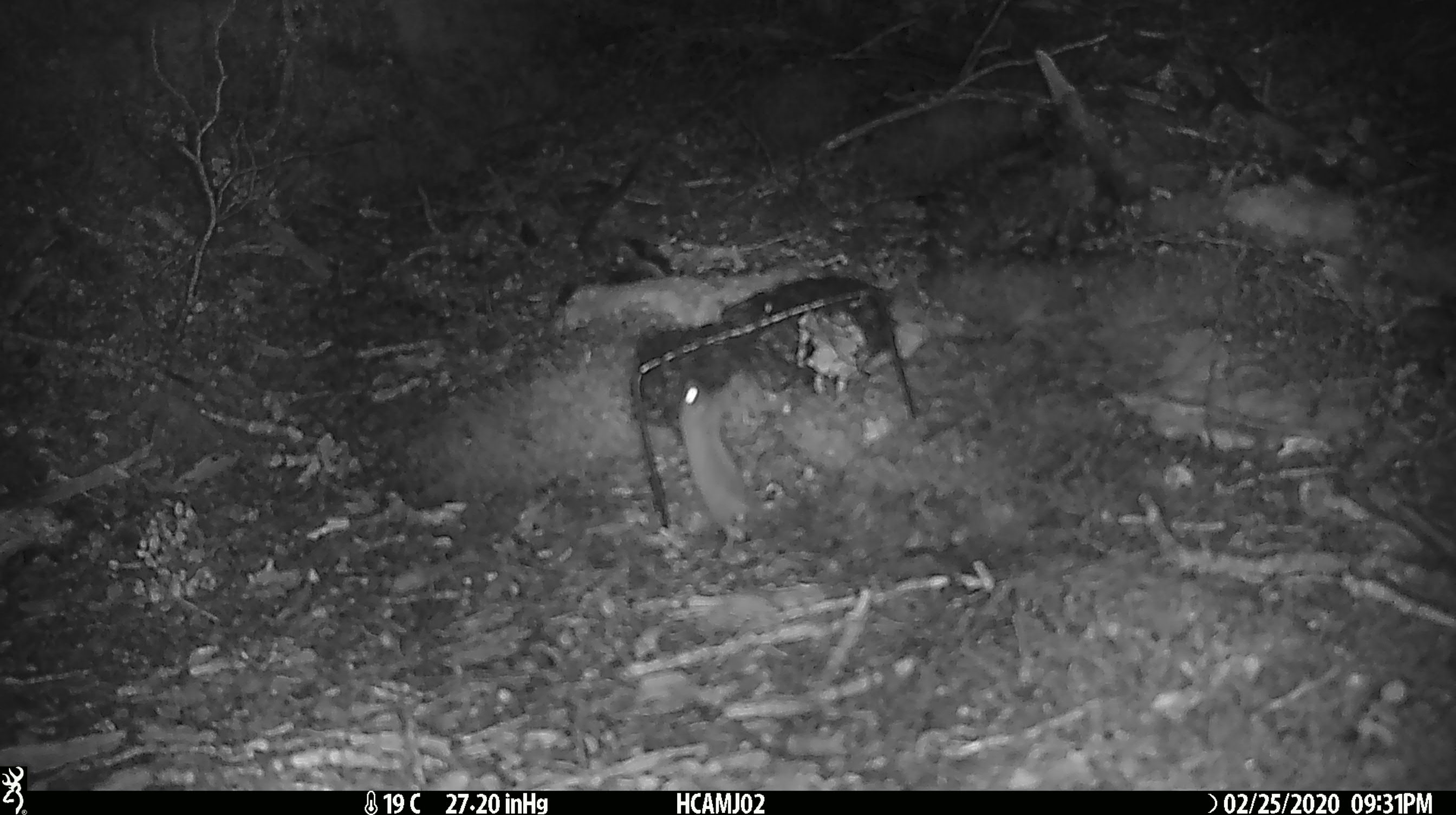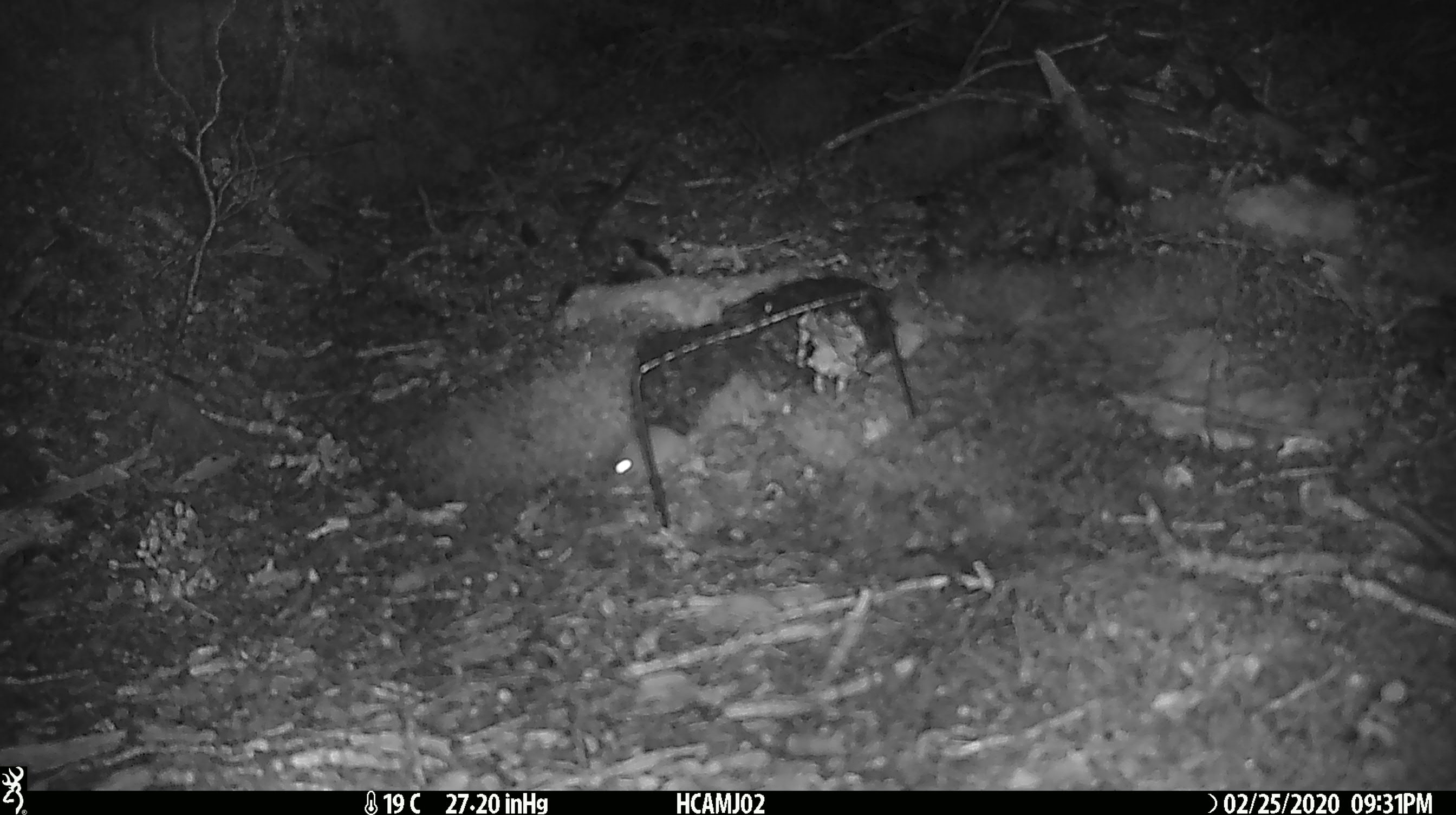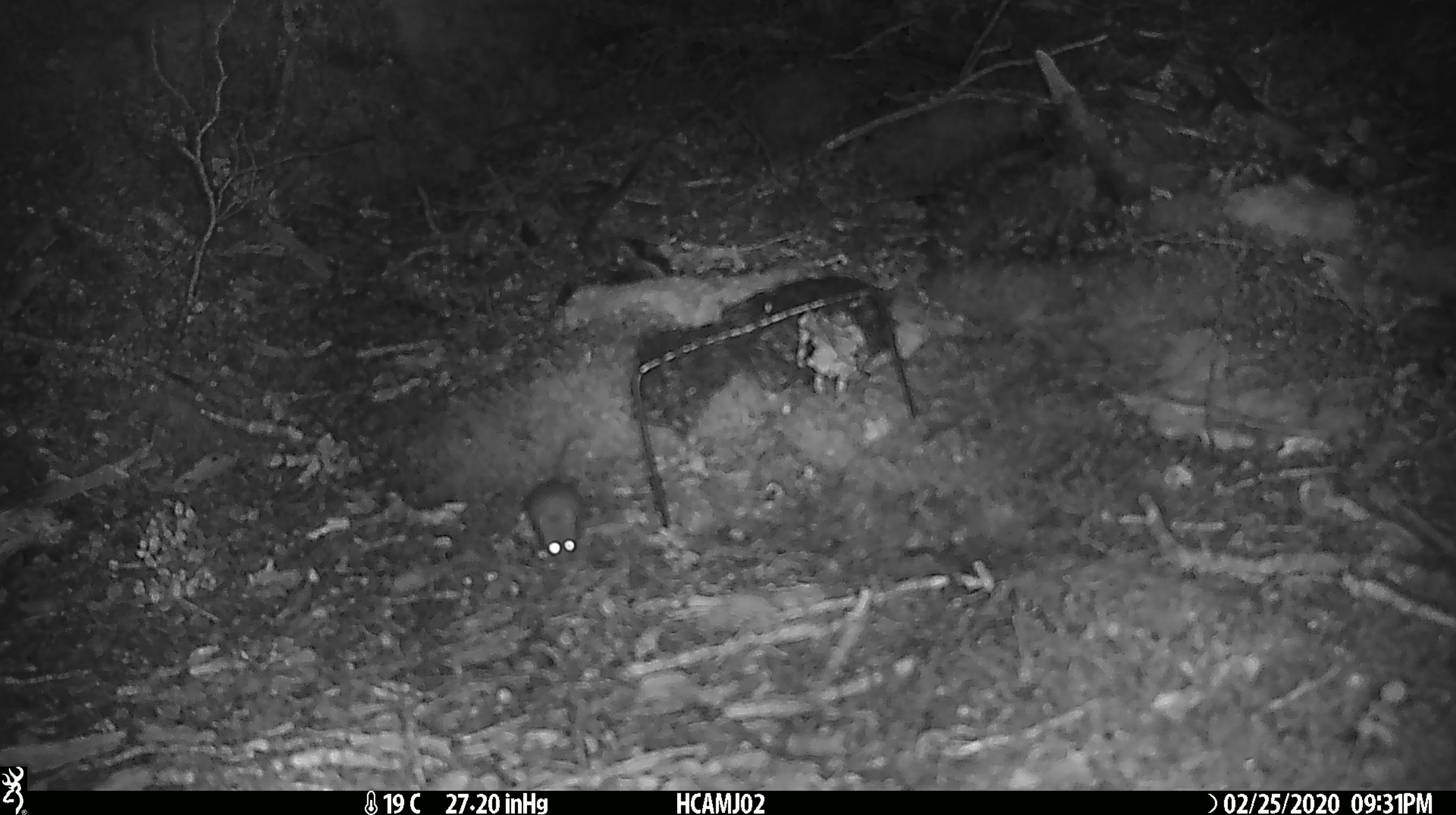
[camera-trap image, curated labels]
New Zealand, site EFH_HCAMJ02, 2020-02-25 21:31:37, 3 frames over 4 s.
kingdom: Animalia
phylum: Chordata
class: Mammalia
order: Rodentia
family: Muridae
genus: Mus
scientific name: Mus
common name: mouse